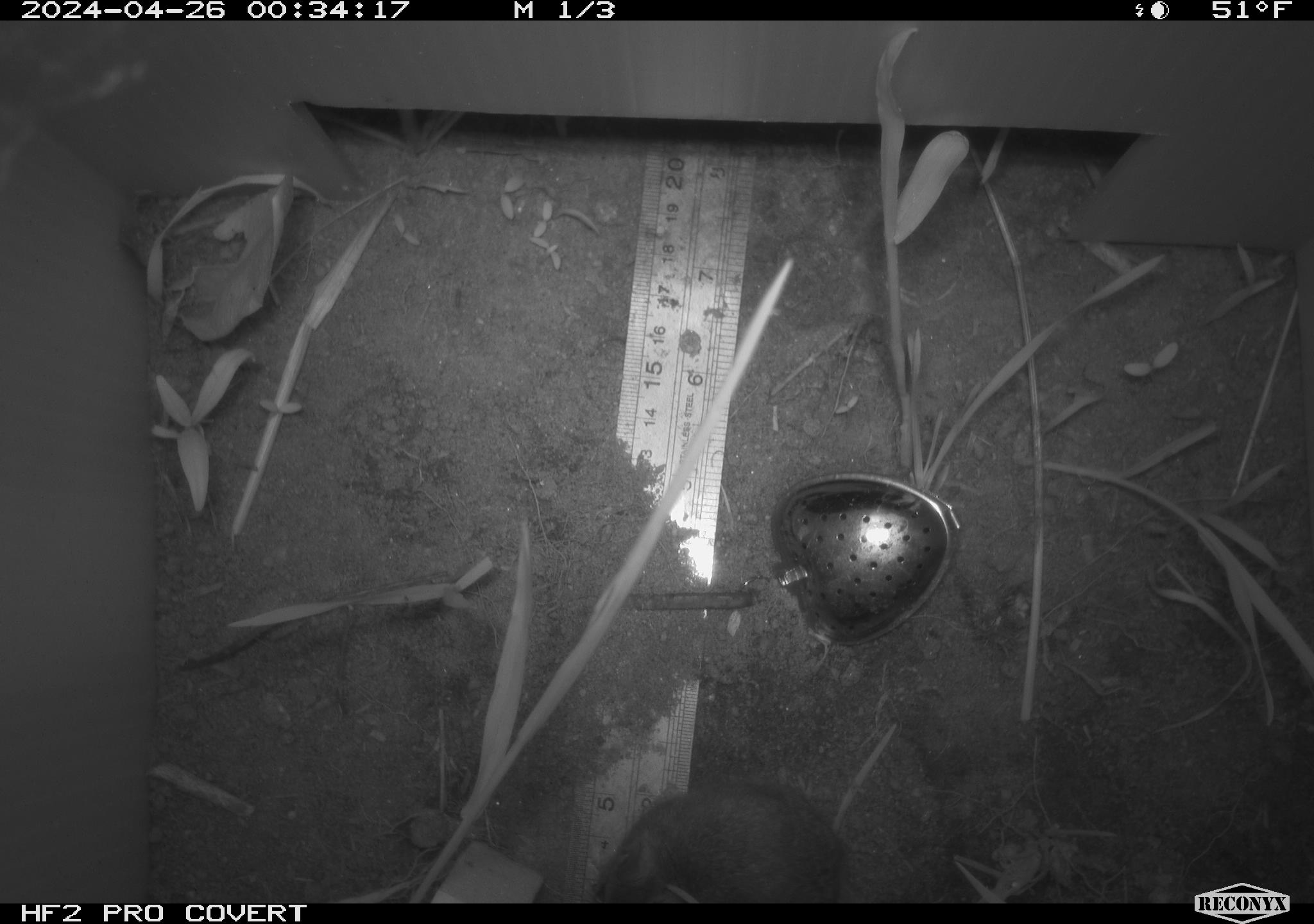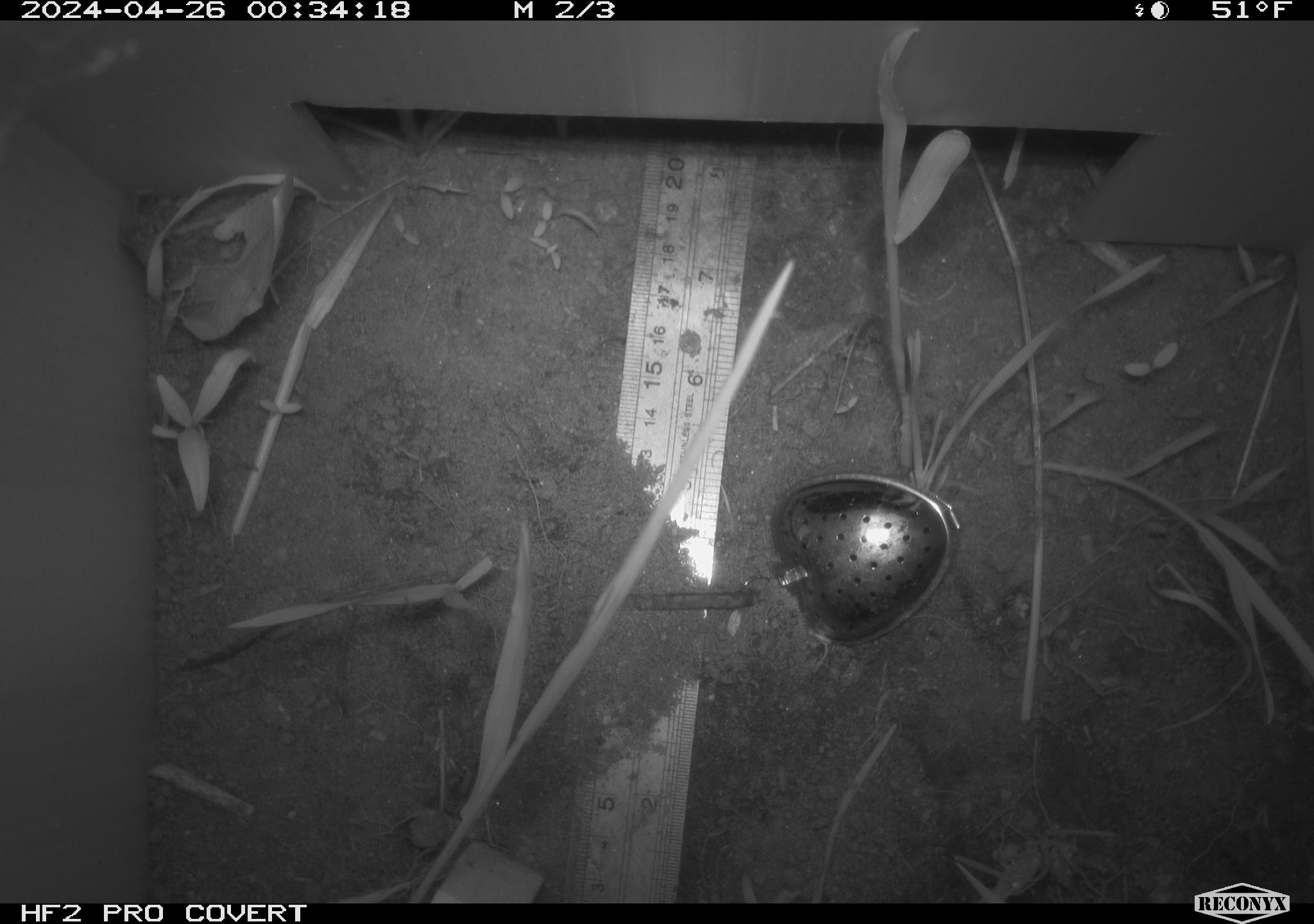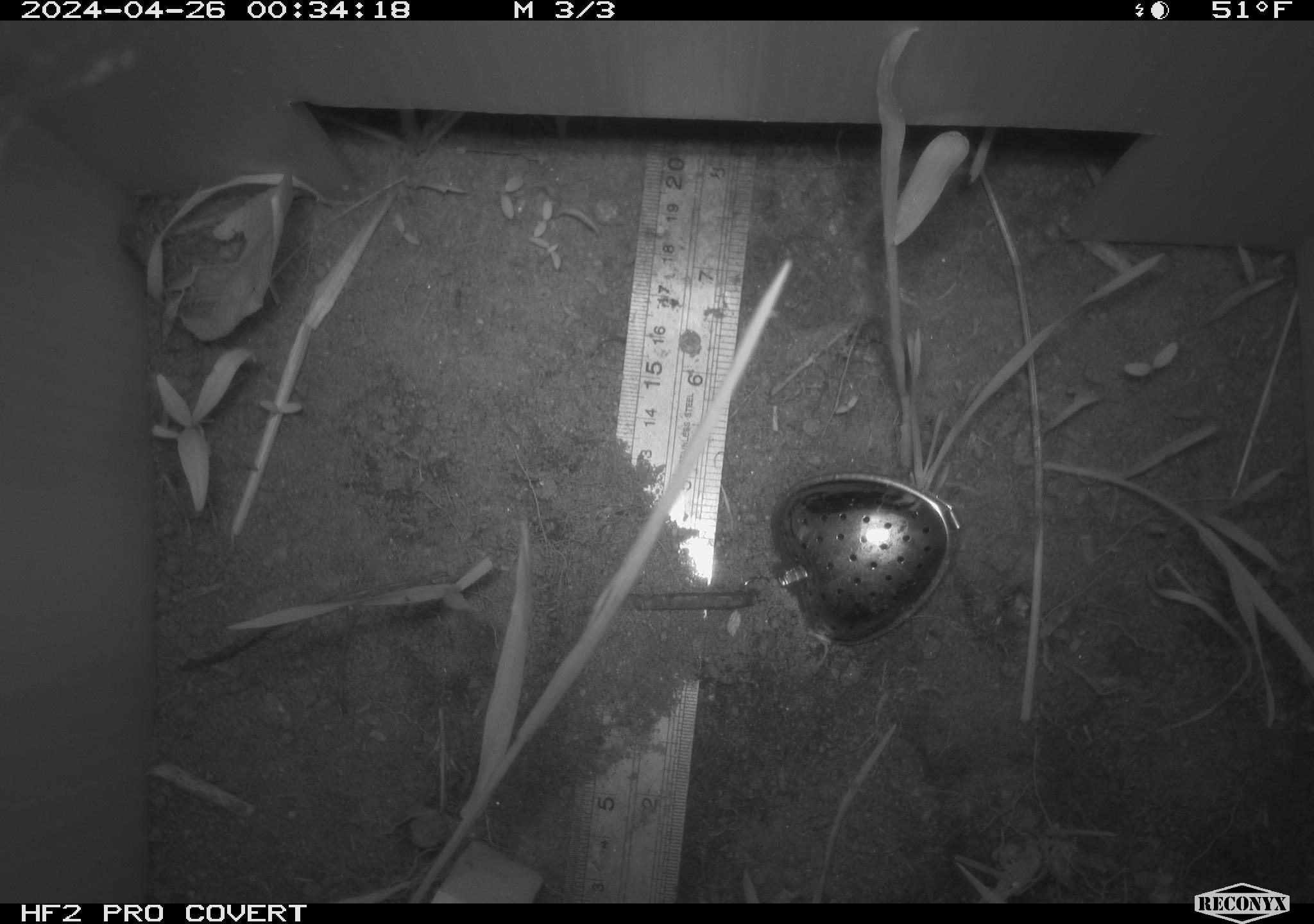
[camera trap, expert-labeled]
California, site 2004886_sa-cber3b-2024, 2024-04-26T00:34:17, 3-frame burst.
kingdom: Animalia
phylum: Chordata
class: Mammalia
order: Rodentia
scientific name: Rodentia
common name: mouse species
Mouse species (Rodentia).